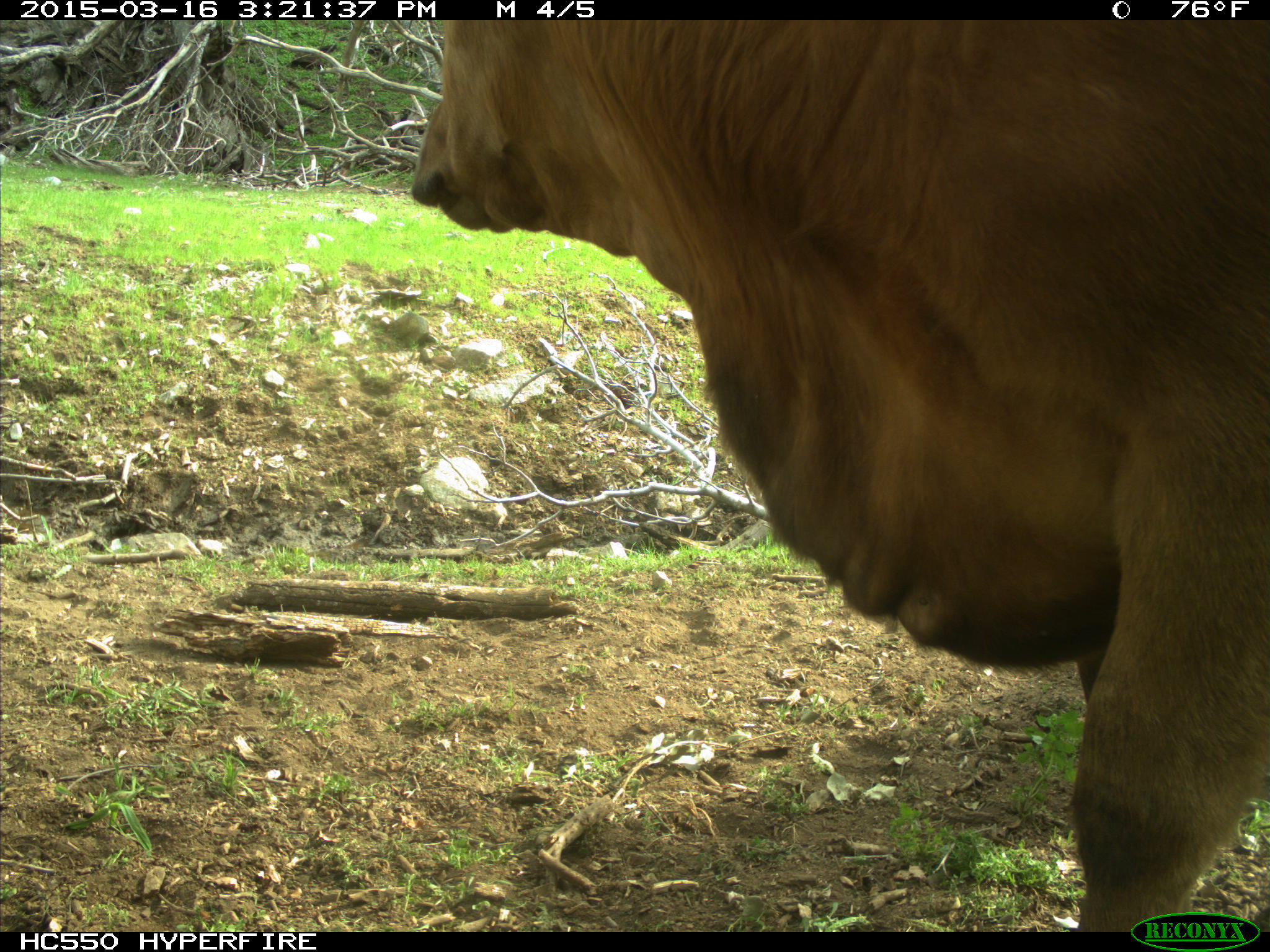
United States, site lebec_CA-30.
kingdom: Animalia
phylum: Chordata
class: Mammalia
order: Artiodactyla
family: Bovidae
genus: Bos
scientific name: Bos taurus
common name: domestic cow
Bos taurus (domestic cow).